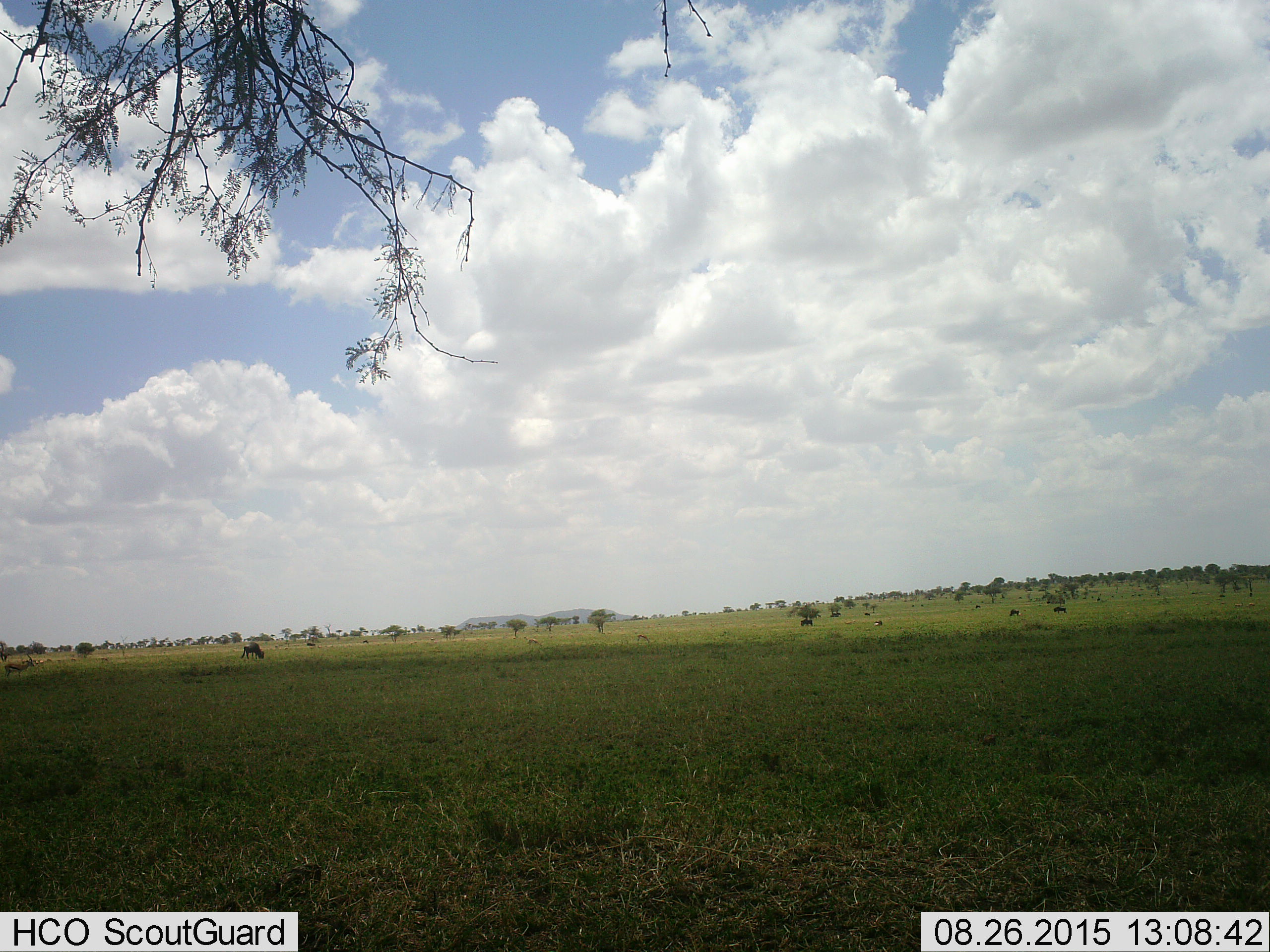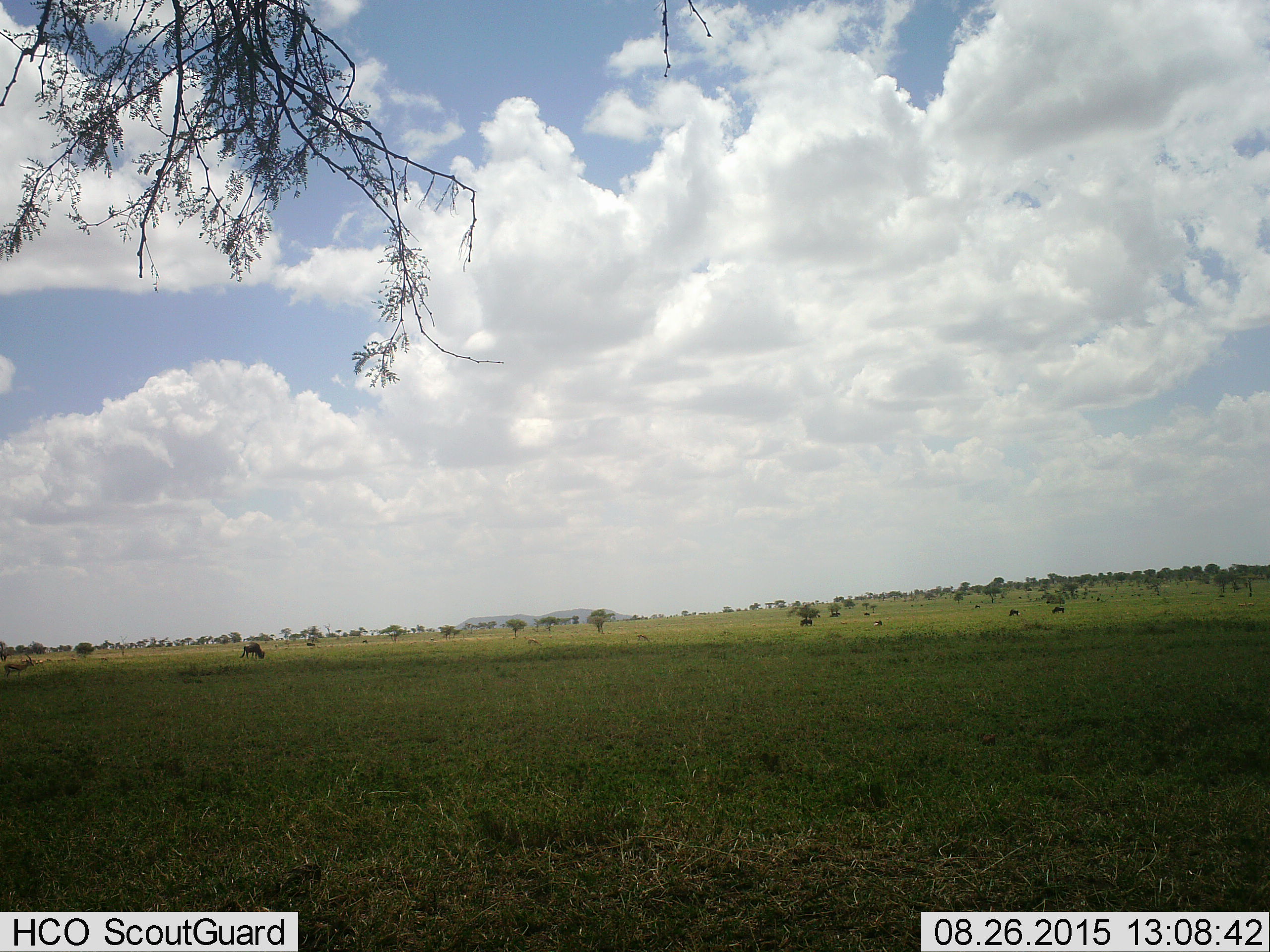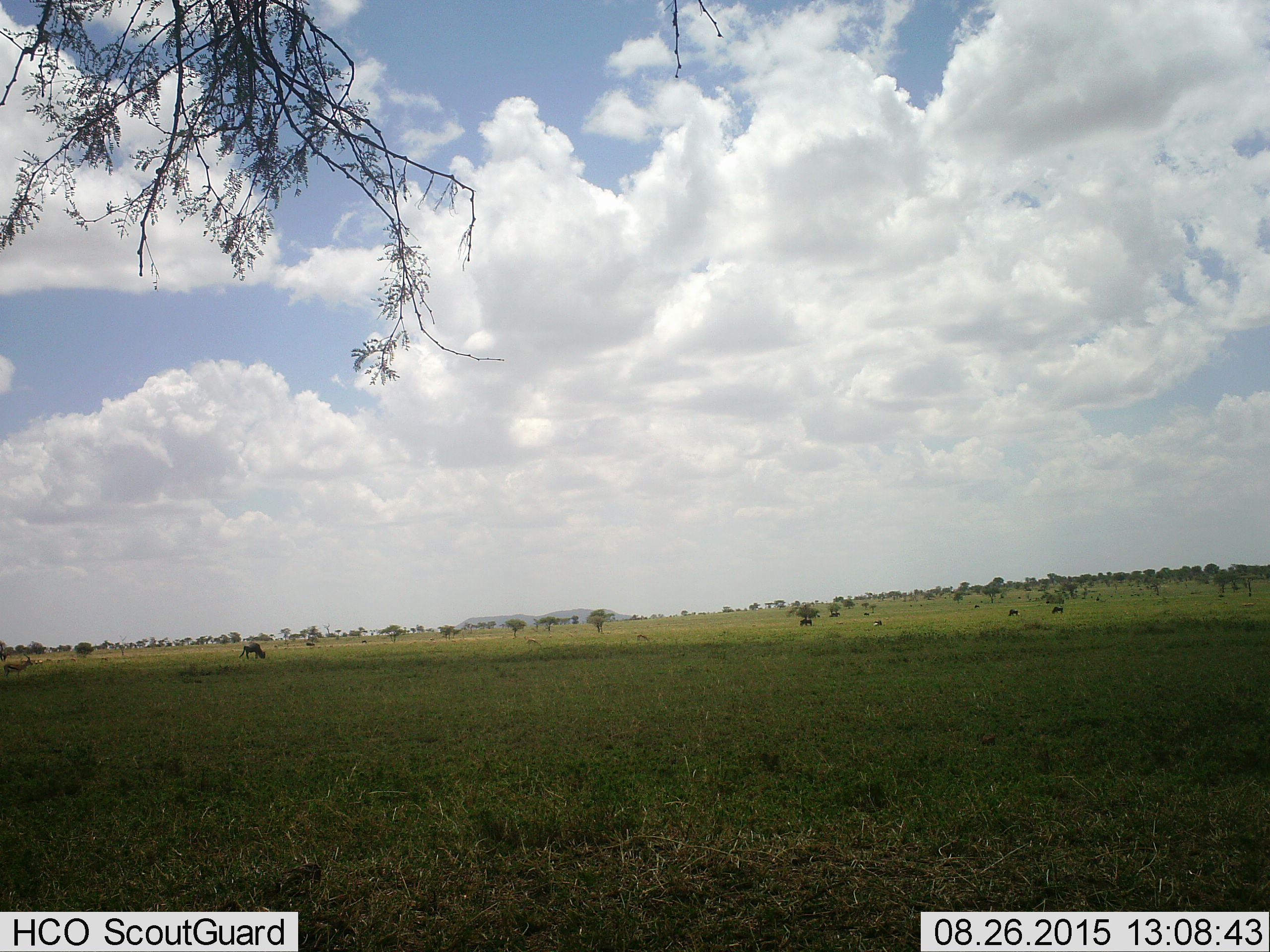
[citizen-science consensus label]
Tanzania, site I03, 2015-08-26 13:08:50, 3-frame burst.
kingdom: Animalia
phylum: Chordata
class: Mammalia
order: Artiodactyla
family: Bovidae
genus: Eudorcas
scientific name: Eudorcas thomsonii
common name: thomson's gazelle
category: gazellethomsons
Gazellethomsons (thomson's gazelle) (Eudorcas thomsonii), count 11-50. Behavior (volunteer vote fractions): standing 67%, resting 0%, moving 33%, interacting 0%. Young present (vote fraction): 0%. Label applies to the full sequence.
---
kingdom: Animalia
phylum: Chordata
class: Mammalia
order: Artiodactyla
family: Bovidae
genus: Connochaetes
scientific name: Connochaetes taurinus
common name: blue wildebeest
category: wildebeest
Wildebeest (blue wildebeest) (Connochaetes taurinus), count 10. Behavior (volunteer vote fractions): standing 67%, resting 0%, moving 17%, interacting 0%. Young present (vote fraction): 0%. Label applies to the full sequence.